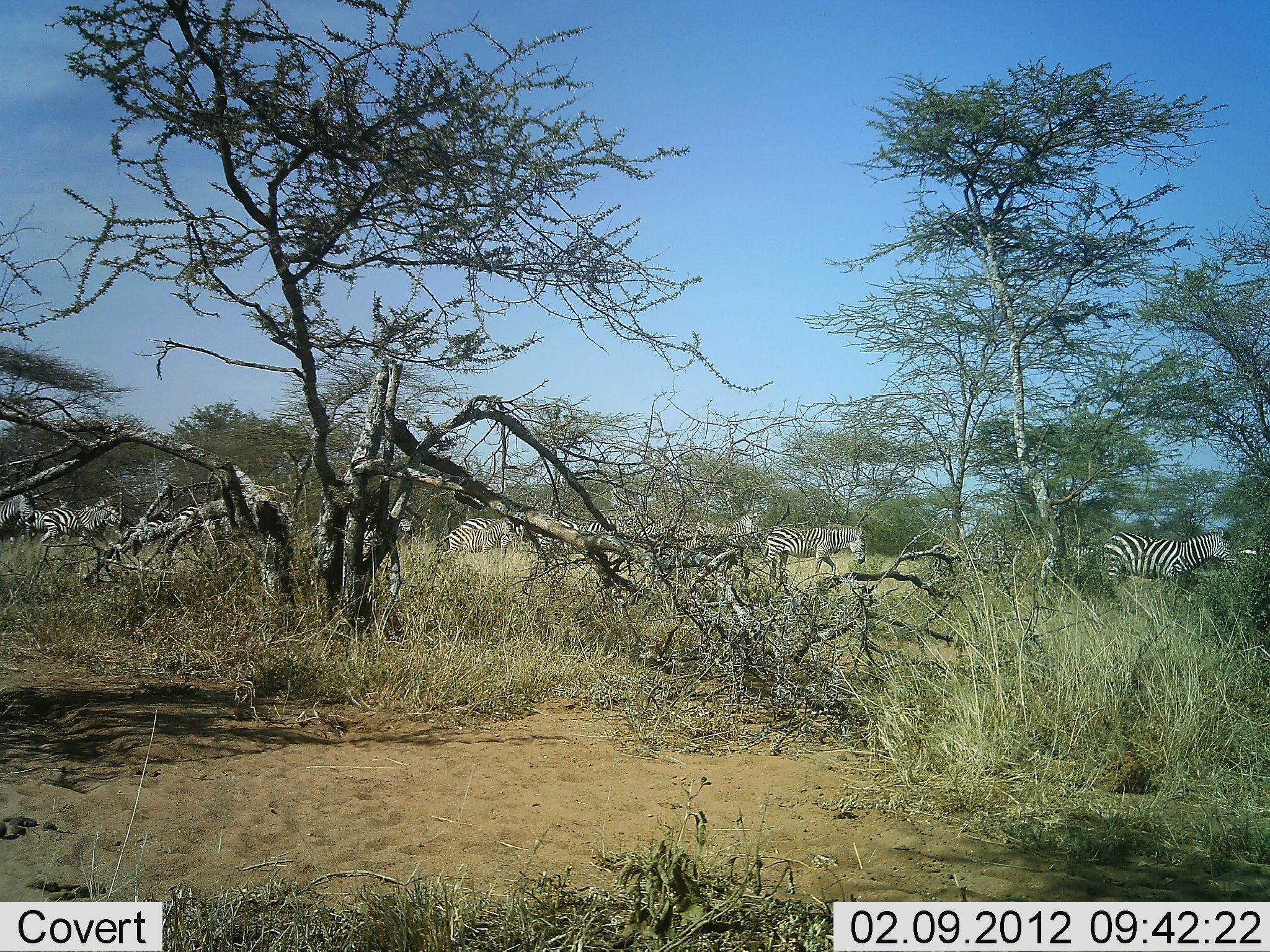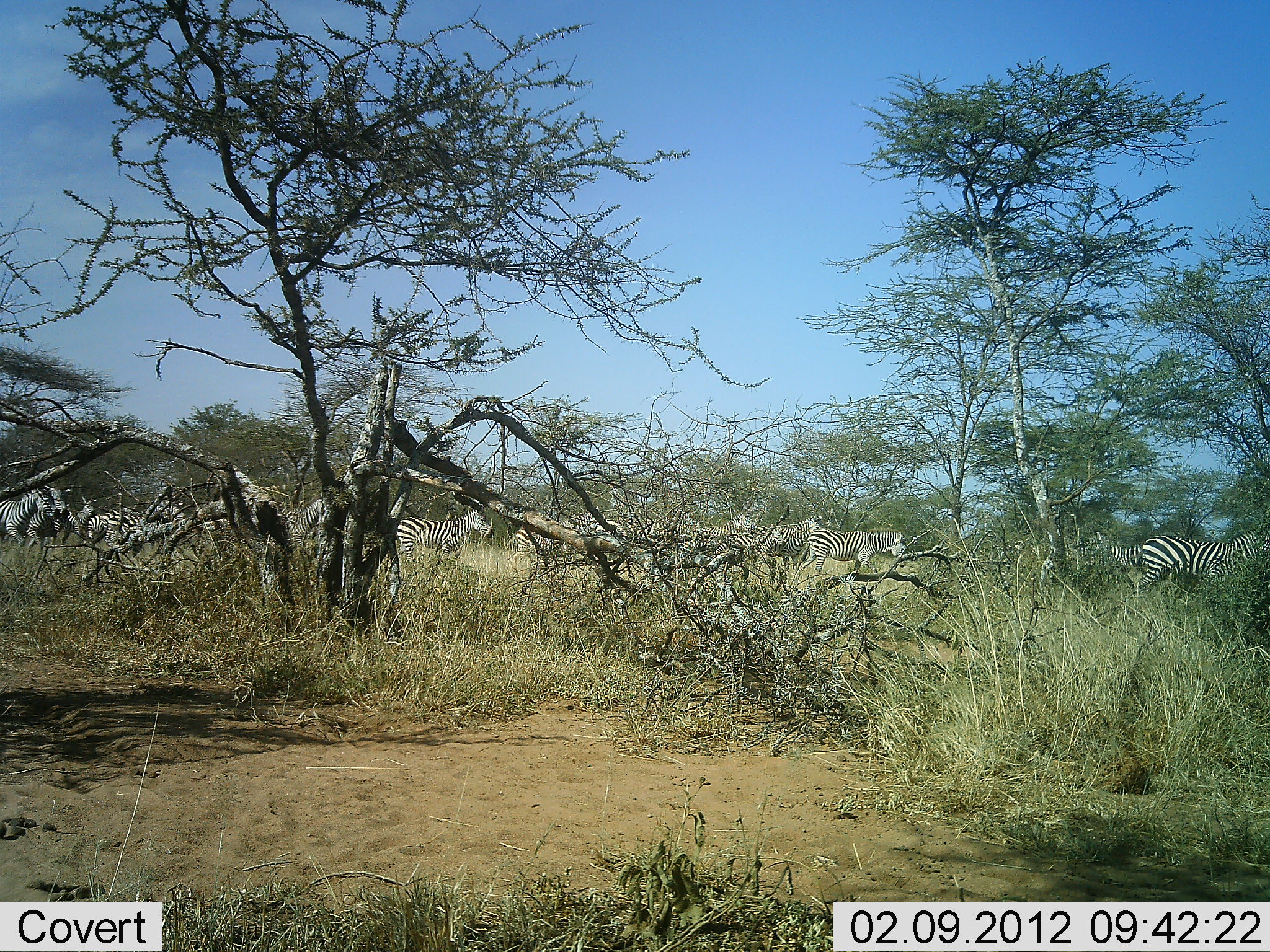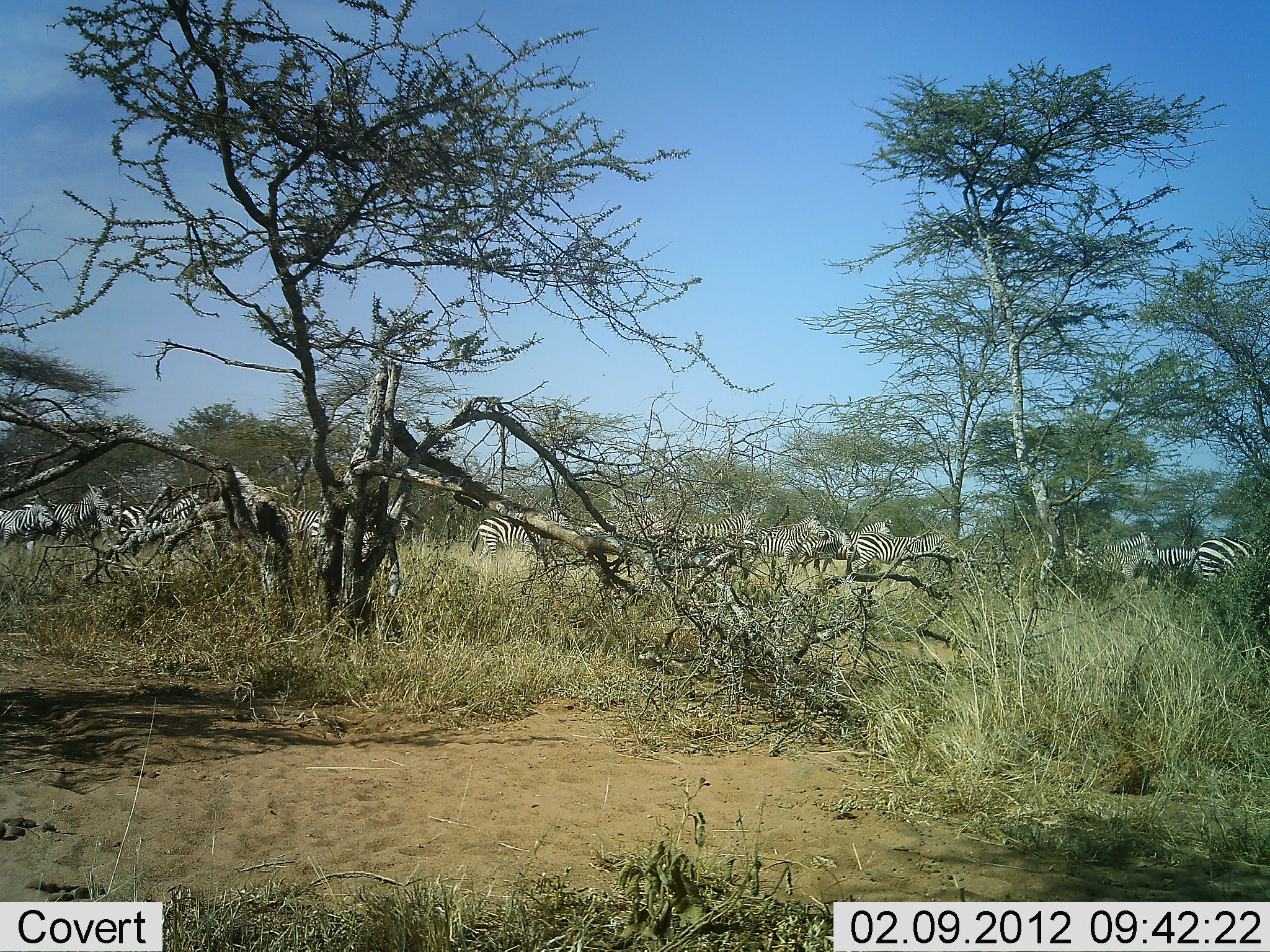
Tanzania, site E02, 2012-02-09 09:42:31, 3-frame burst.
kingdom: Animalia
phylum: Chordata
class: Mammalia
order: Perissodactyla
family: Equidae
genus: Equus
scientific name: Equus quagga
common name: plains zebra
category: zebra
Zebra (plains zebra) (Equus quagga), count 11-50. Behavior (volunteer vote fractions): standing 6%, resting 0%, moving 100%, interacting 0%. Young present (vote fraction): 0%. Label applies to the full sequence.